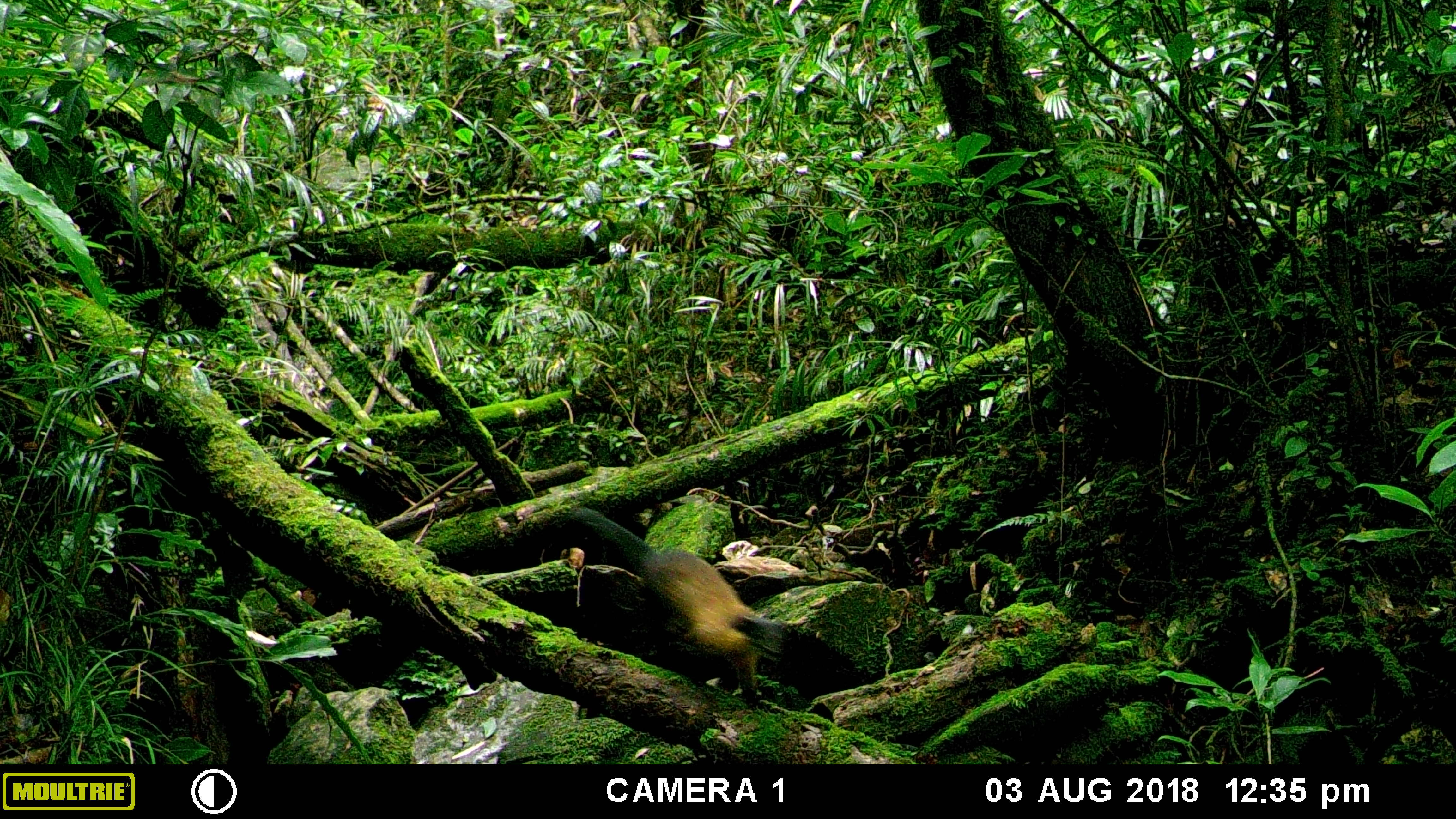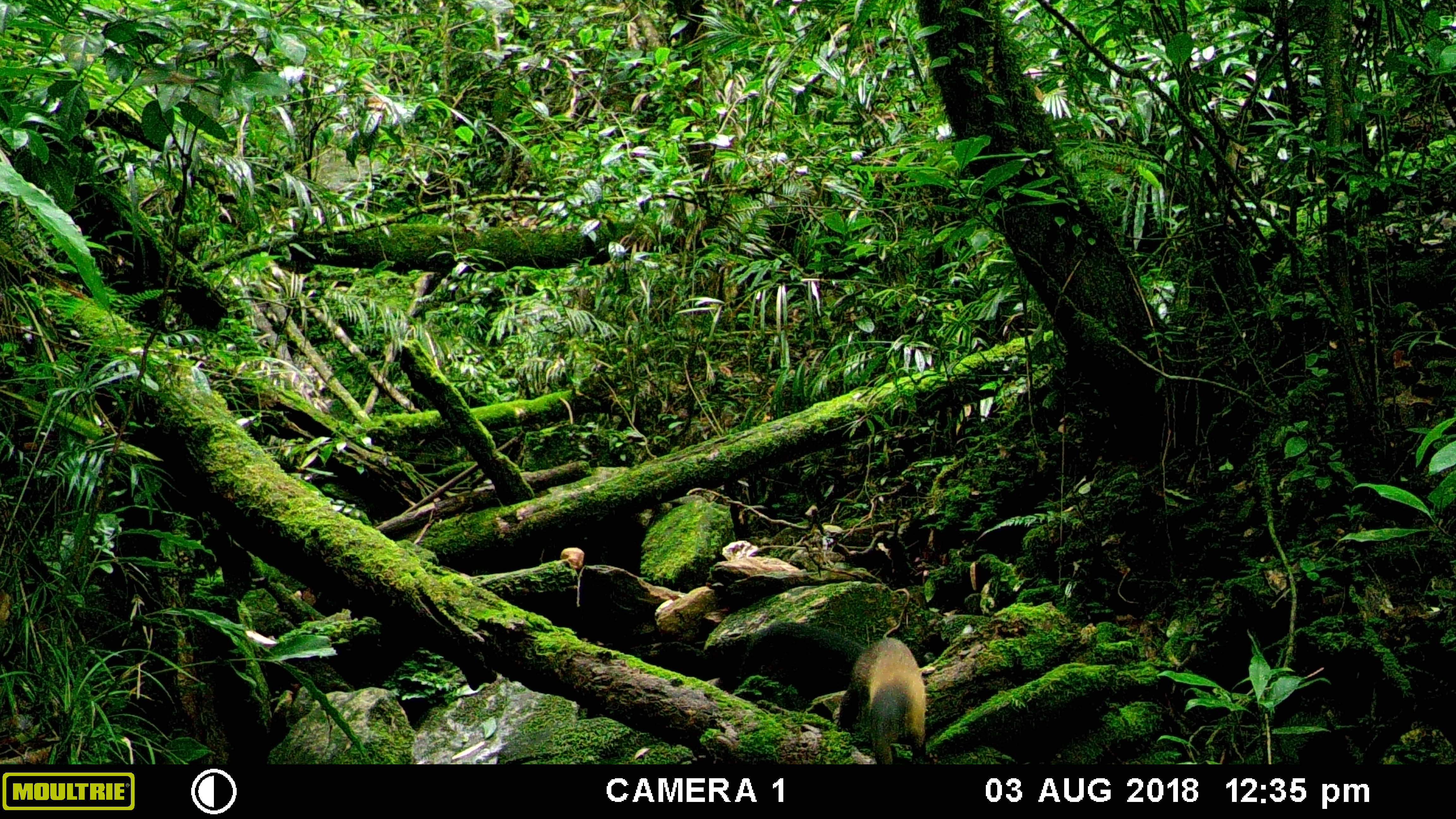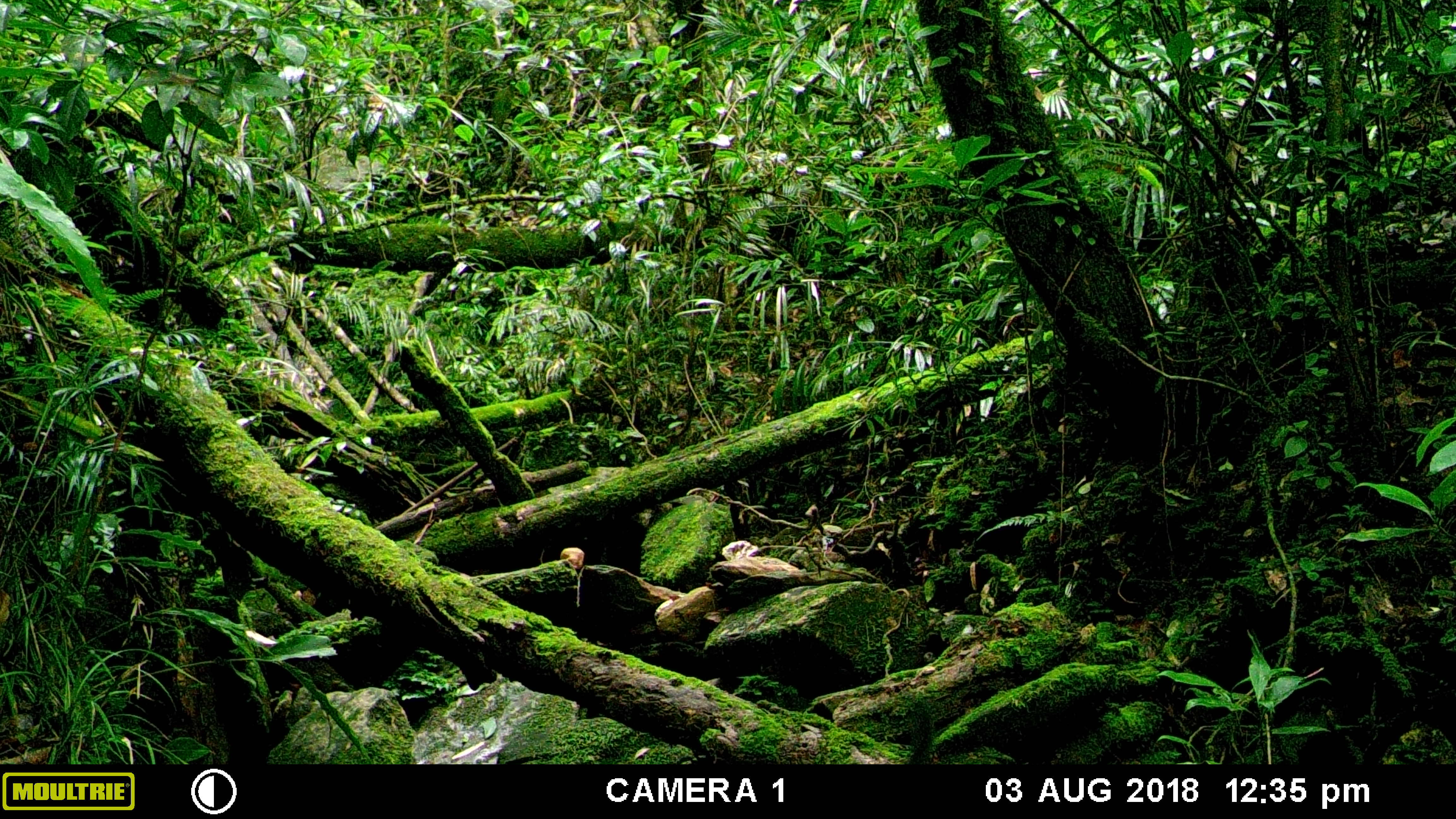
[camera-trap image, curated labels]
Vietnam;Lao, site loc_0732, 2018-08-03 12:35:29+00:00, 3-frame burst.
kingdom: Animalia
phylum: Chordata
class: Mammalia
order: Carnivora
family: Mustelidae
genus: Martes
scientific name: Martes flavigula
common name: yellow-throated marten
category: yellow throated marten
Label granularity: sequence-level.